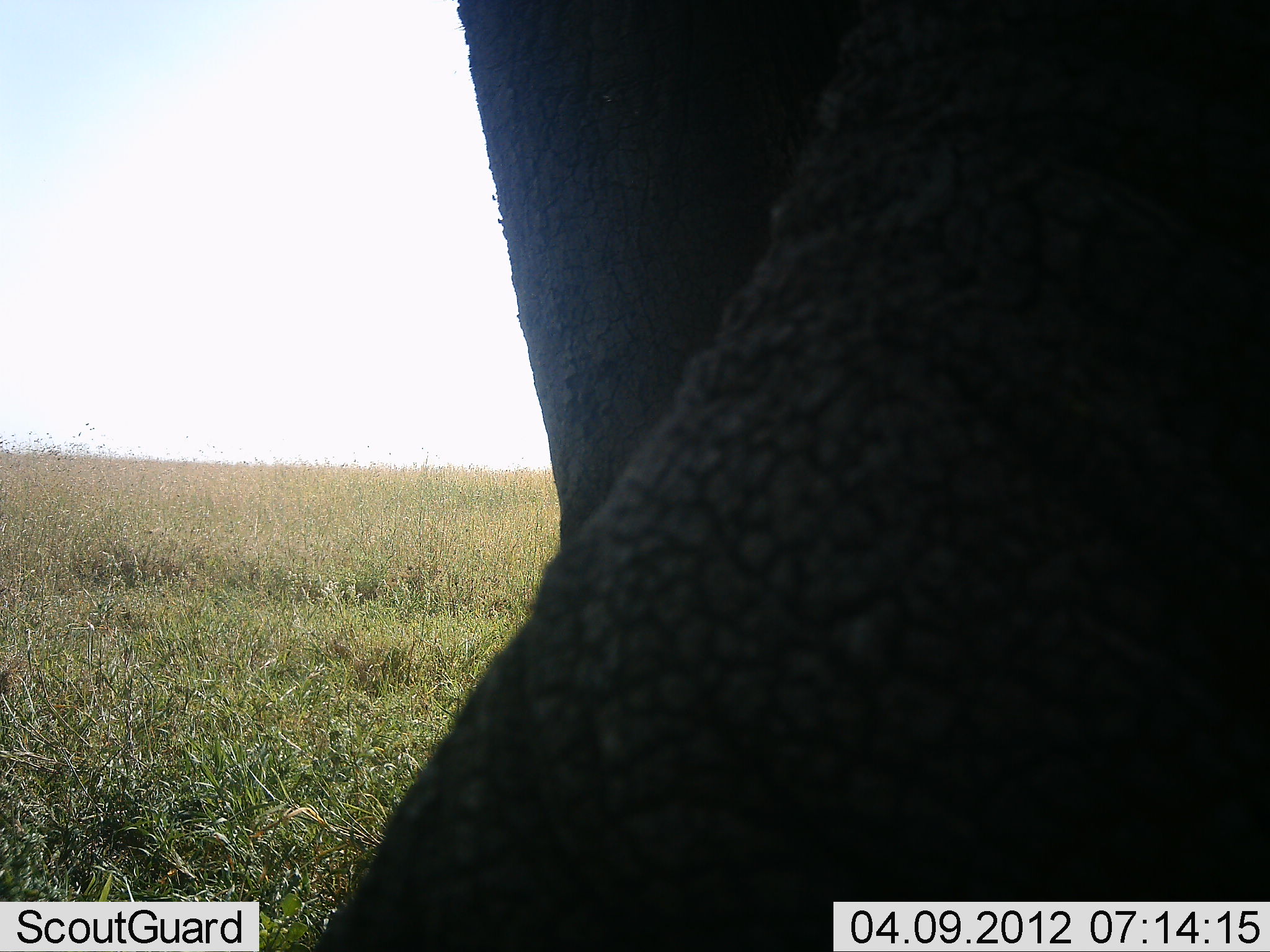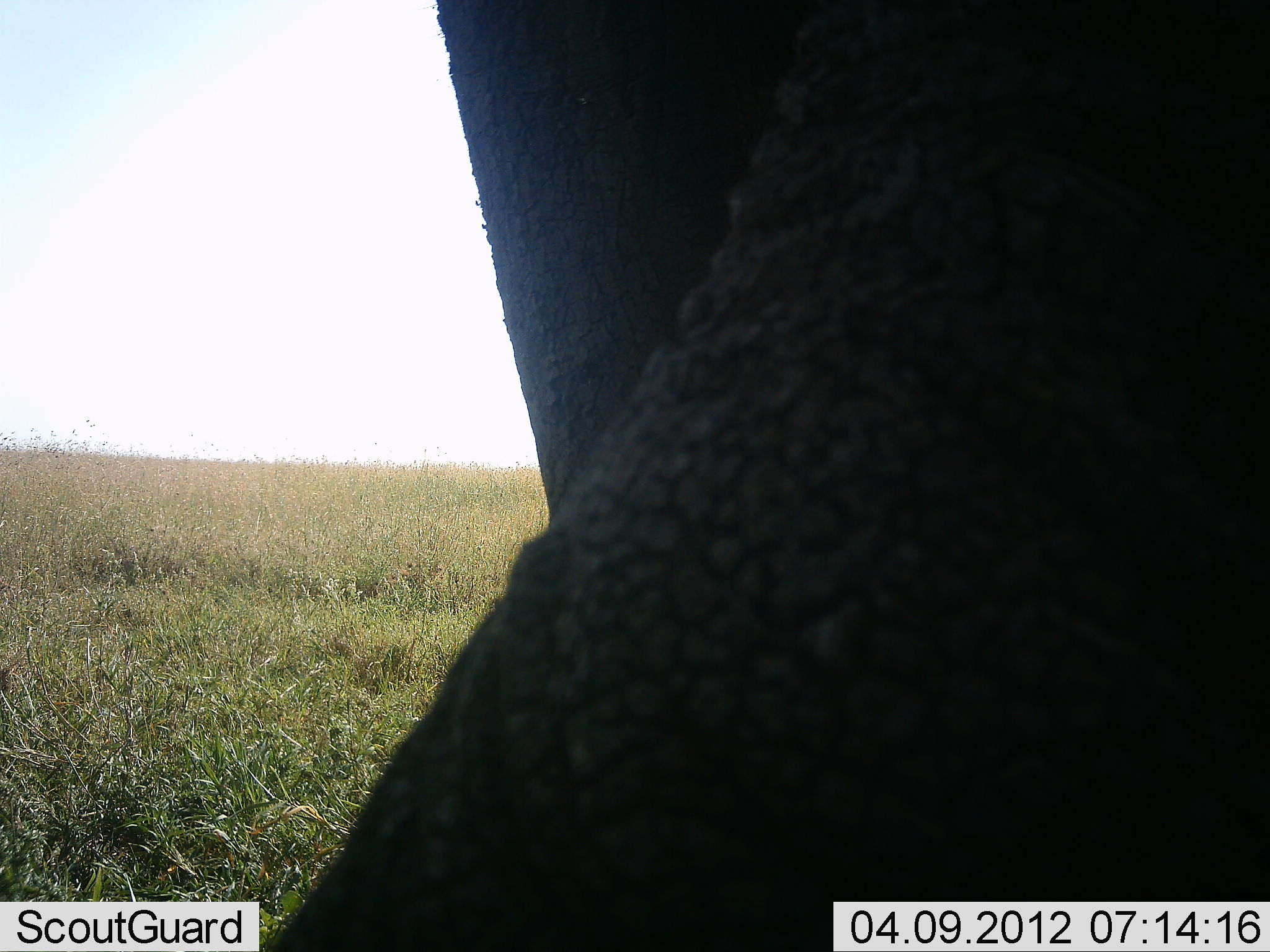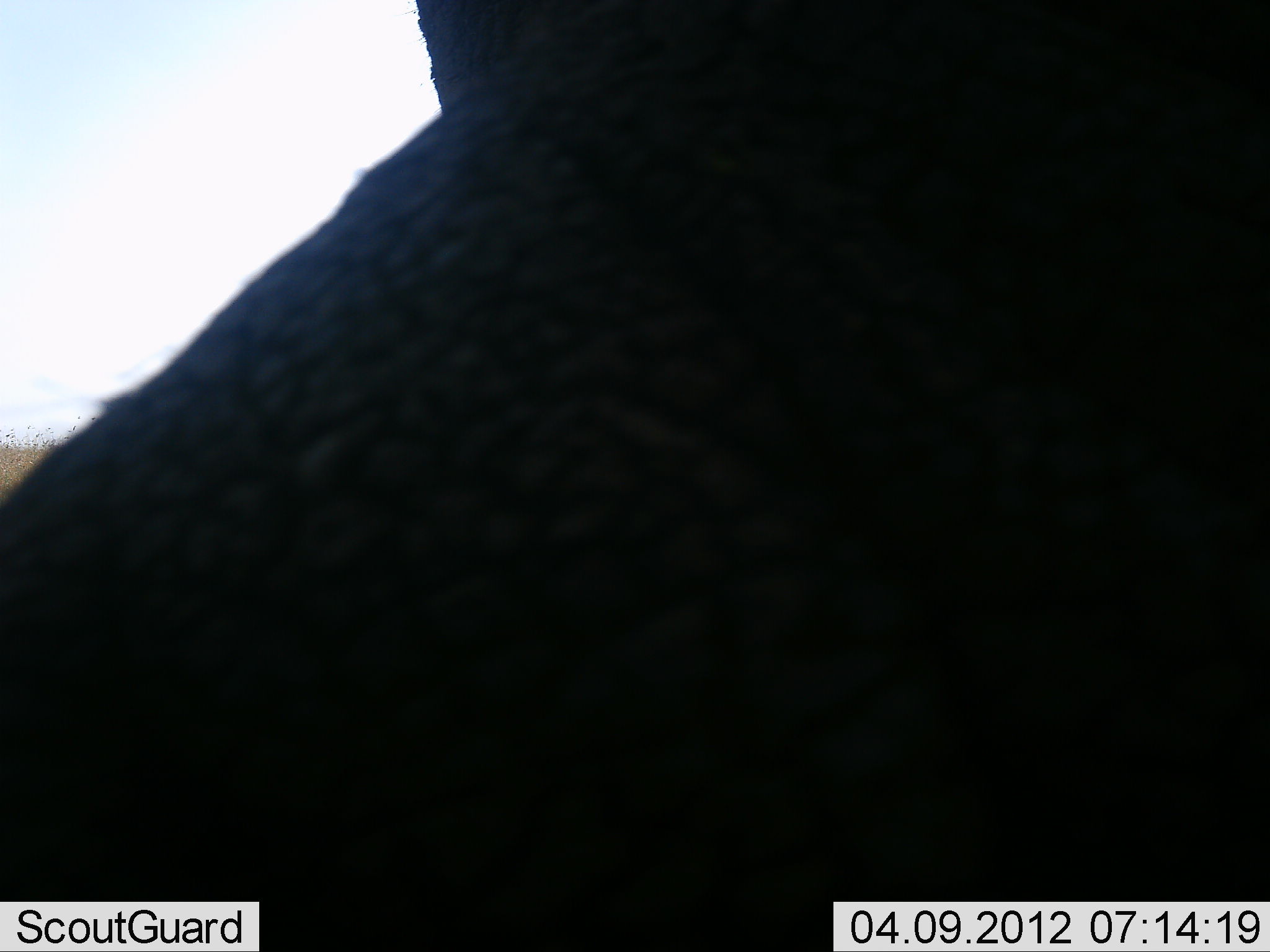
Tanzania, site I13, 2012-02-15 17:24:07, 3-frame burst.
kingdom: Animalia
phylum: Chordata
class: Mammalia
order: Proboscidea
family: Elephantidae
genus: Loxodonta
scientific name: Loxodonta africana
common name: african bush elephant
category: elephant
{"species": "elephant (african bush elephant) (Loxodonta africana)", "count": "1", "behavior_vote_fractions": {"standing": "56%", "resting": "0%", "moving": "44%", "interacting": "0%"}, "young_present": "0%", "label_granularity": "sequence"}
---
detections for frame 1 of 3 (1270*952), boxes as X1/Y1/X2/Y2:
animal: 302/1/1268/952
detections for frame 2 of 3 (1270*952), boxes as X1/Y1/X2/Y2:
animal: 252/2/1269/950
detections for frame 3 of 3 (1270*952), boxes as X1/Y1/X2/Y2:
animal: 1/1/1269/952